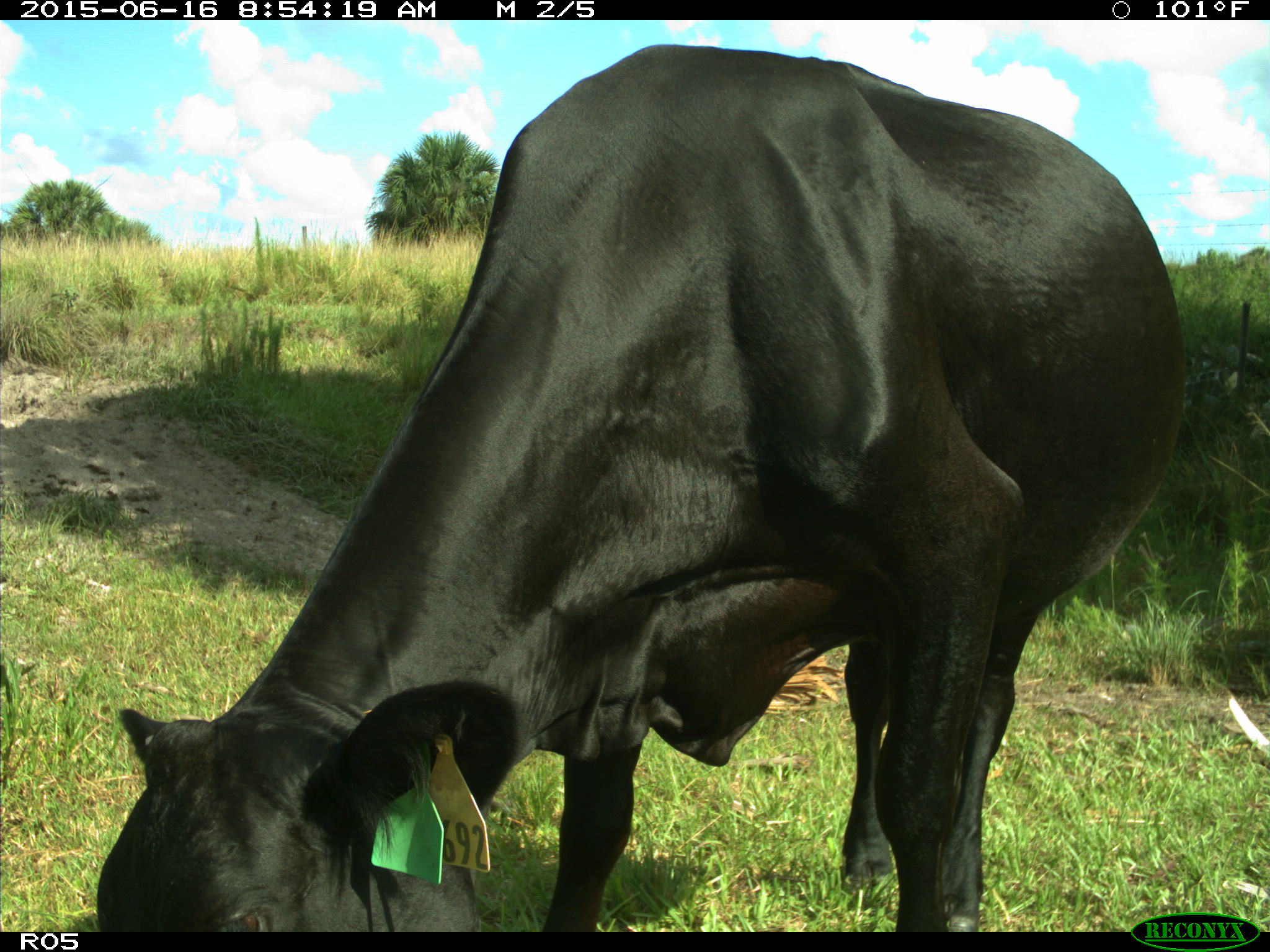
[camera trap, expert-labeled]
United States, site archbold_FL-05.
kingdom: Animalia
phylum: Chordata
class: Mammalia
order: Artiodactyla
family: Bovidae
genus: Bos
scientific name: Bos taurus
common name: domestic cow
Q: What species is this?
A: Bos taurus (domestic cow).